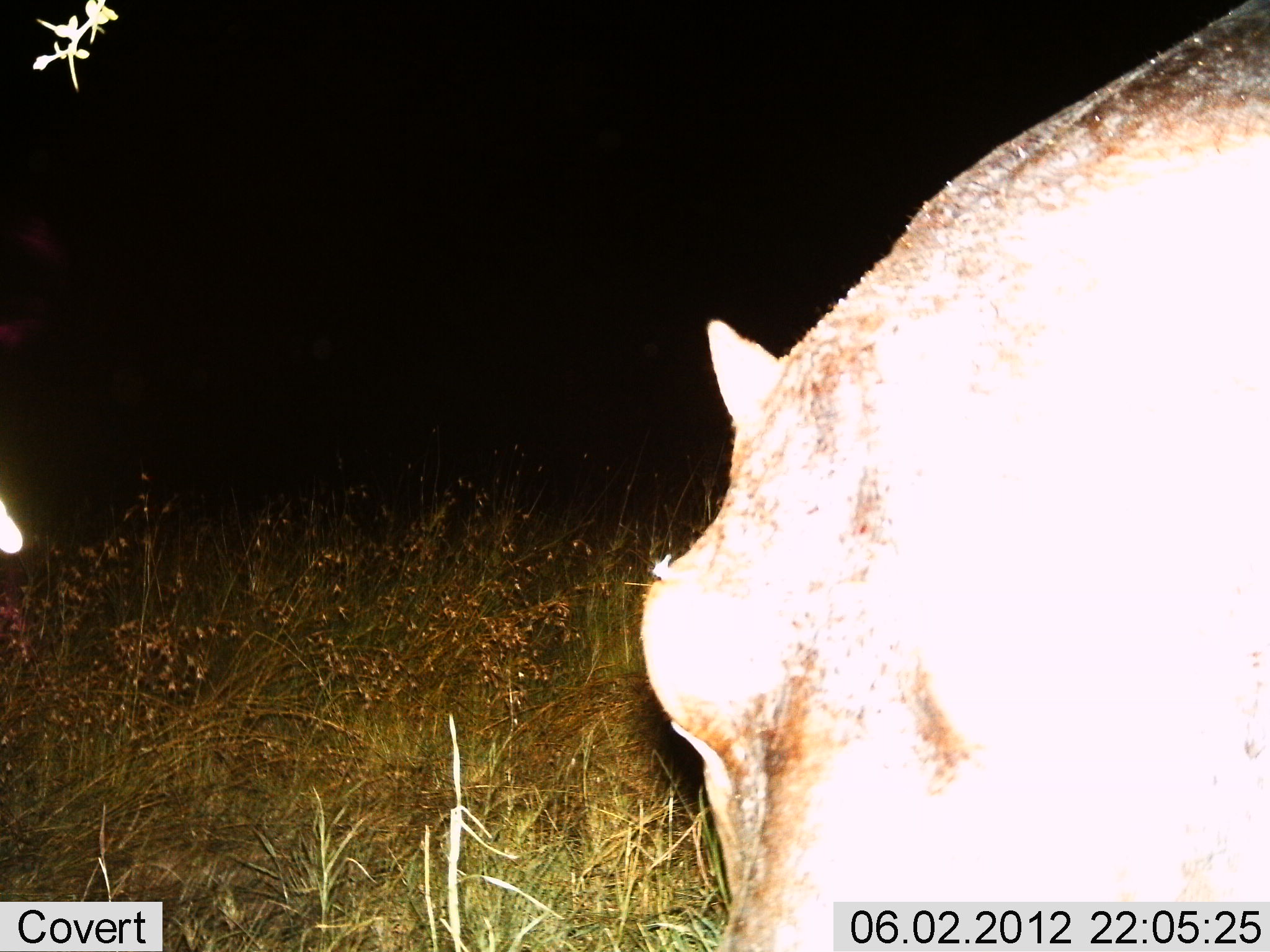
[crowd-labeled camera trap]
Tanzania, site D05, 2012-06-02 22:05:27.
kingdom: Animalia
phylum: Chordata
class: Mammalia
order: Artiodactyla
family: Hippopotamidae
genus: Hippopotamus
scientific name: Hippopotamus amphibius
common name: hippopotamus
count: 1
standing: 60%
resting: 0%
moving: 10%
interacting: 0%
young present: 0%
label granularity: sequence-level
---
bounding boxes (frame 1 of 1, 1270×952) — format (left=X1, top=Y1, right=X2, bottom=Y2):
animal: (left=636, top=2, right=1269, bottom=950)